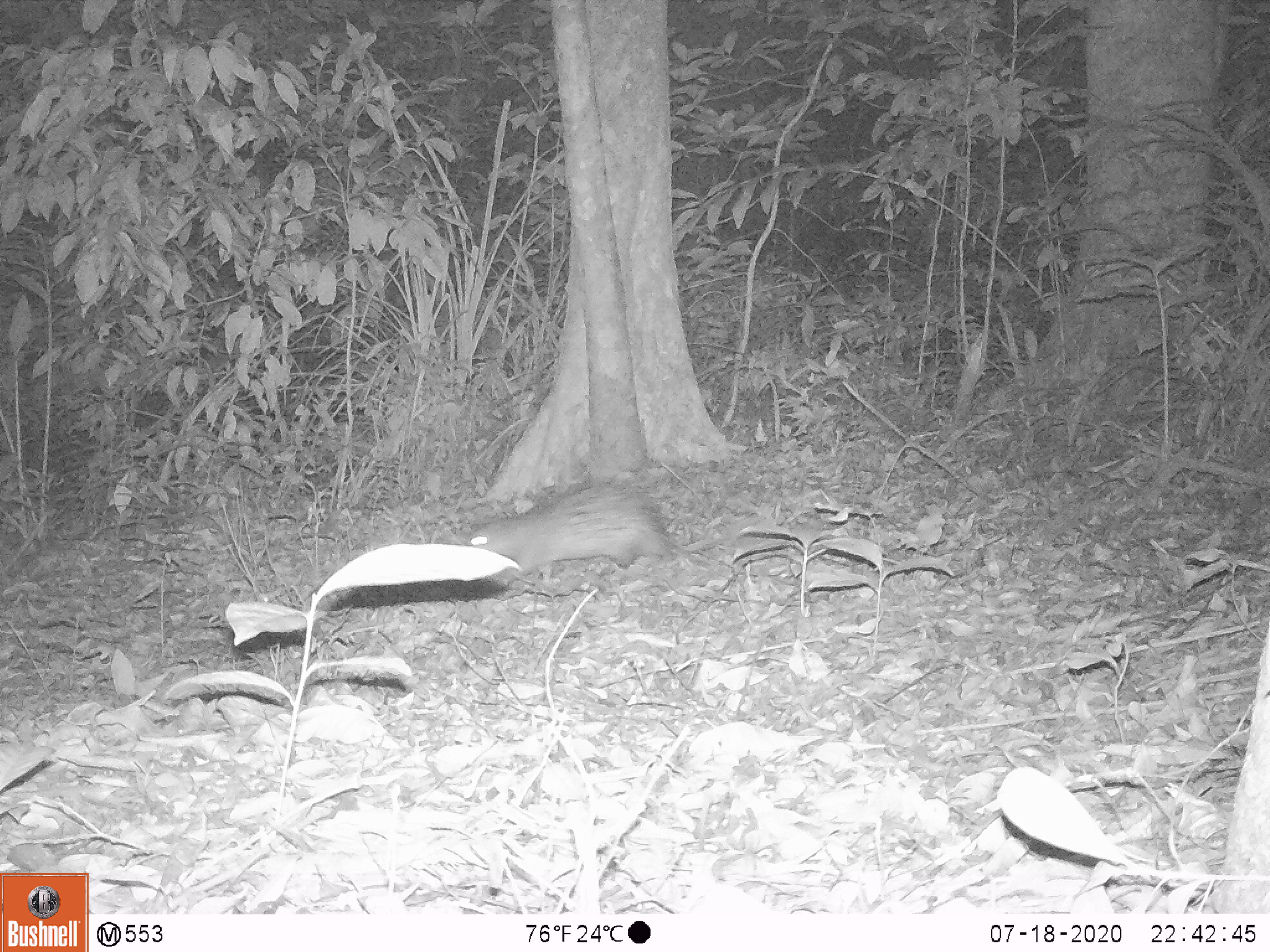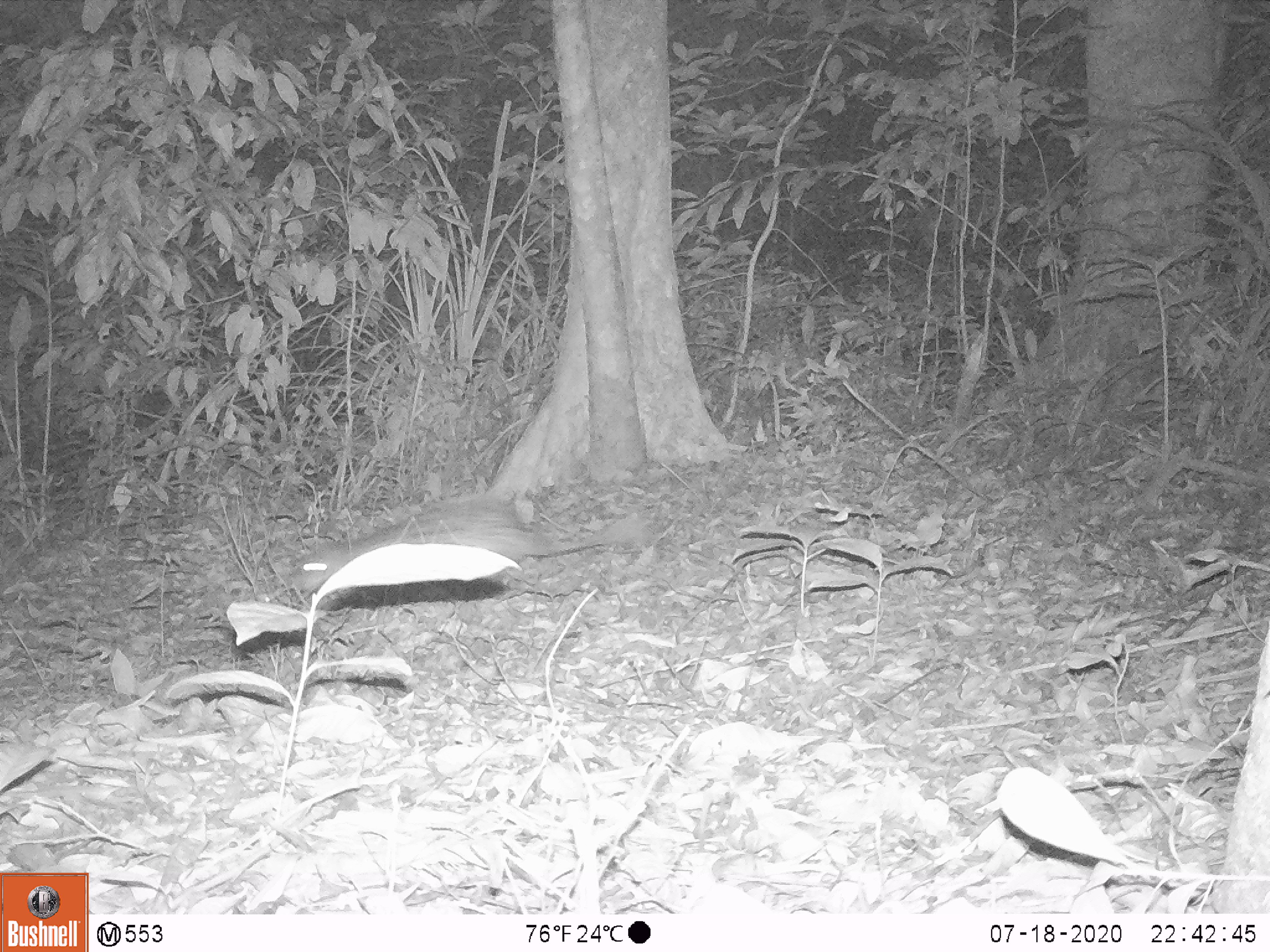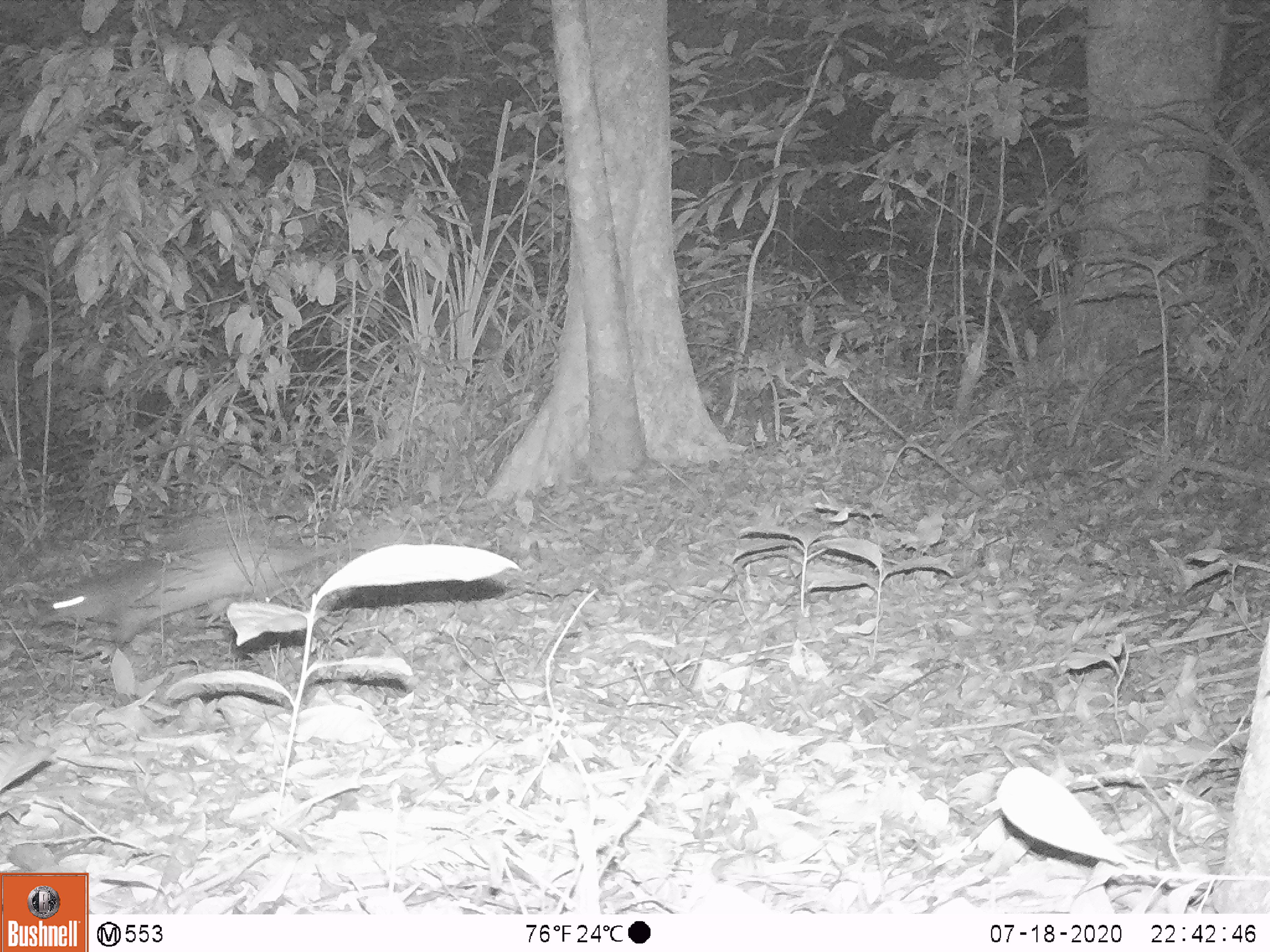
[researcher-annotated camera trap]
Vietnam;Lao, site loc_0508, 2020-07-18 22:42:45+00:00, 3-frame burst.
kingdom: Animalia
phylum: Chordata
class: Mammalia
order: Rodentia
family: Hystricidae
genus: Atherurus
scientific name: Atherurus macrourus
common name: asiatic brush-tailed porcupine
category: asiatic brush tailed porcupine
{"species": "asiatic brush tailed porcupine (asiatic brush-tailed porcupine) (Atherurus macrourus)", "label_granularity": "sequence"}